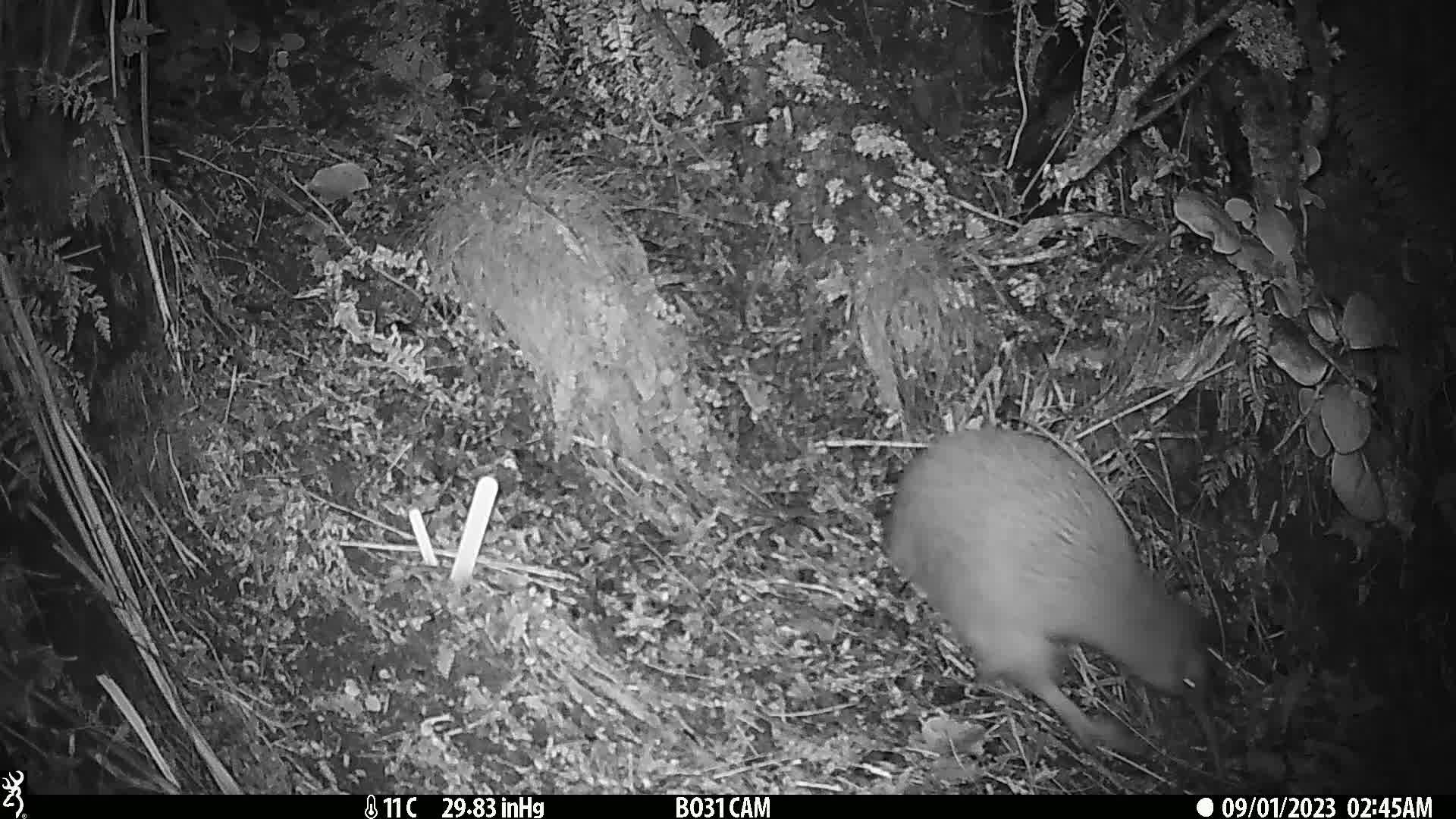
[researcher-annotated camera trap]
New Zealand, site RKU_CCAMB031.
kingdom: Animalia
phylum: Chordata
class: Aves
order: Apterygiformes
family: Apterygidae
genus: Apteryx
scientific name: Apteryx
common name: kiwi